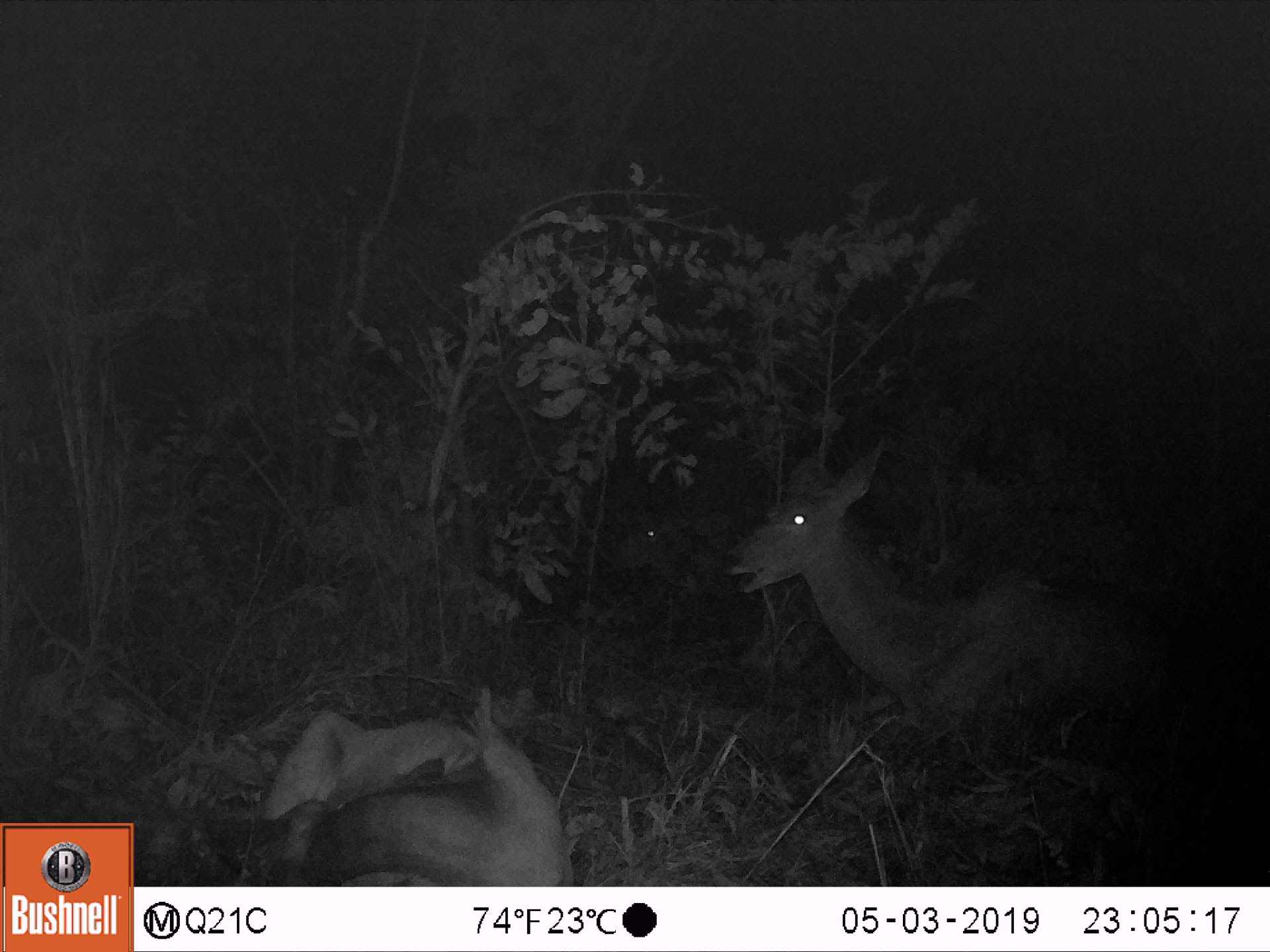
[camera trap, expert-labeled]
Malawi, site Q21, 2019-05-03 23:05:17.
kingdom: Animalia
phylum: Chordata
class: Mammalia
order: Artiodactyla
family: Bovidae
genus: Tragelaphus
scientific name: Tragelaphus strepsiceros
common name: greater kudu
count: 3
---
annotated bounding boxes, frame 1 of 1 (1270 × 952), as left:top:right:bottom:
greater kudu: 722:442:1202:758; 222:677:588:883; 593:494:706:590